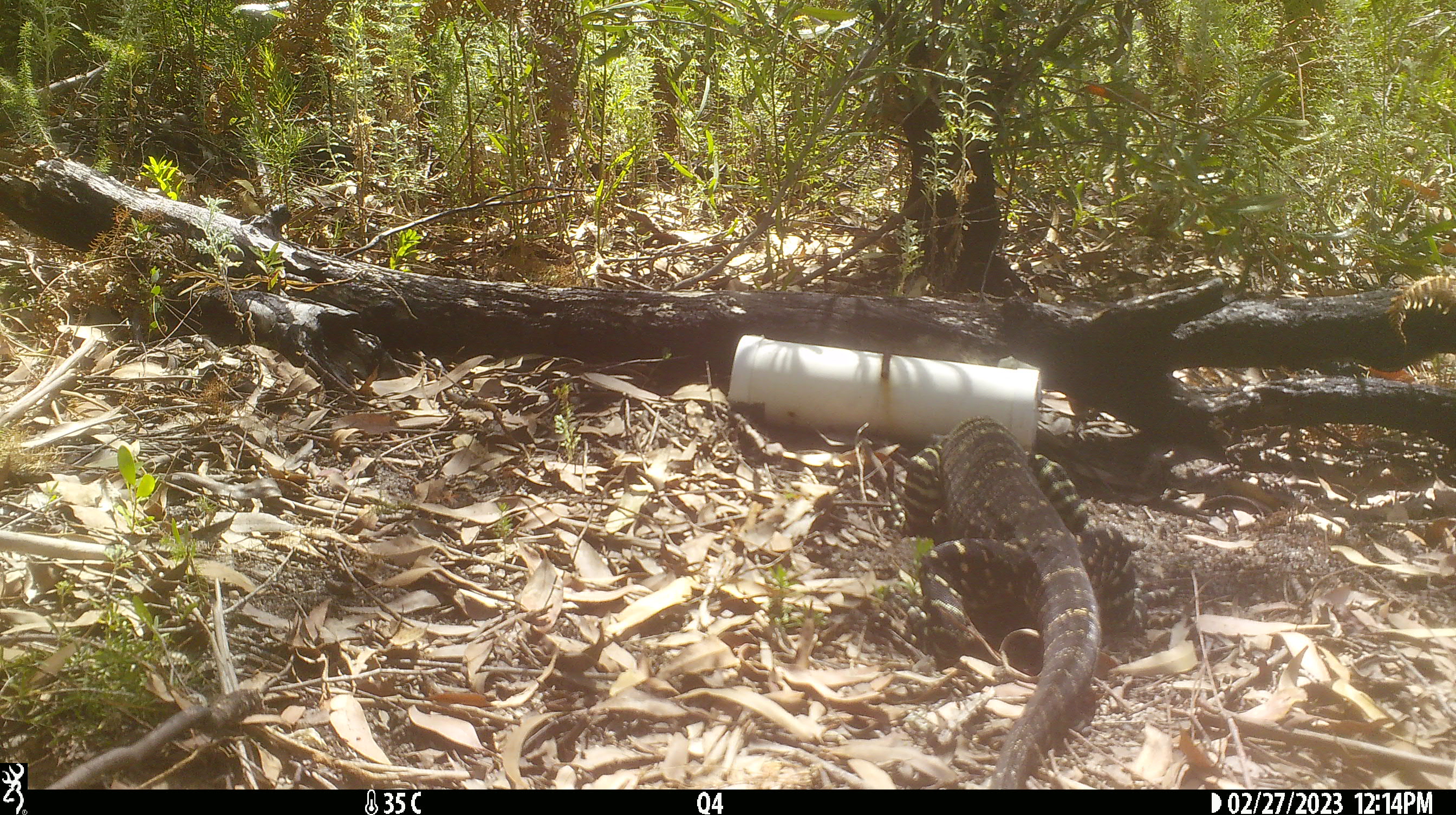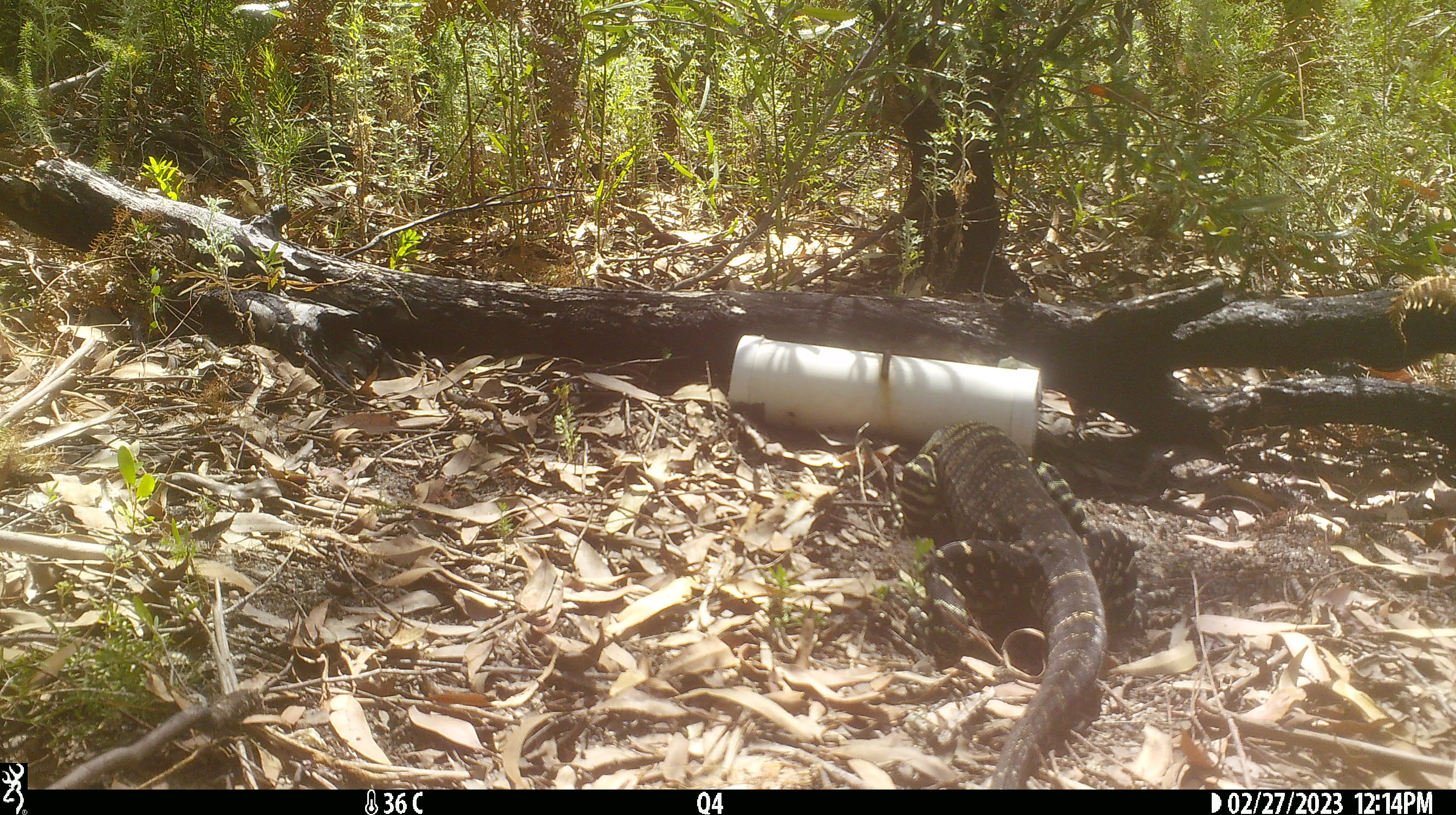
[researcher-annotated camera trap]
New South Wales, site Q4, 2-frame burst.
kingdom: Animalia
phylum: Chordata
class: Reptilia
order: Squamata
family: Varanidae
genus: Varanus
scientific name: Varanus varius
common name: lace monitor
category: goanna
Goanna (lace monitor) (Varanus varius).